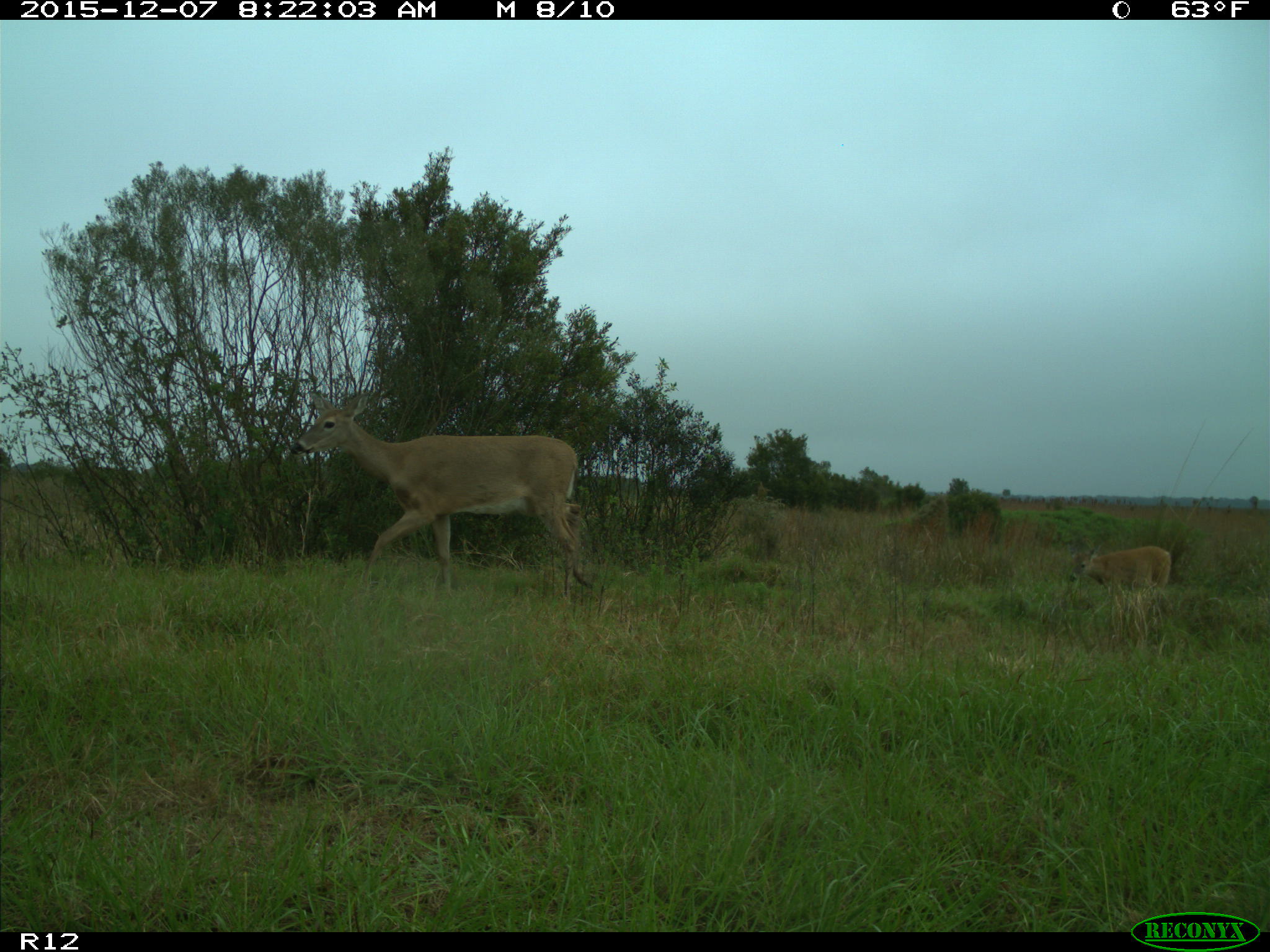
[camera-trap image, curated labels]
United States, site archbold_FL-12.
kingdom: Animalia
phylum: Chordata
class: Mammalia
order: Artiodactyla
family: Cervidae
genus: Odocoileus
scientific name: Odocoileus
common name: deer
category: unidentified deer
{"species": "unidentified deer (deer) (Odocoileus)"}